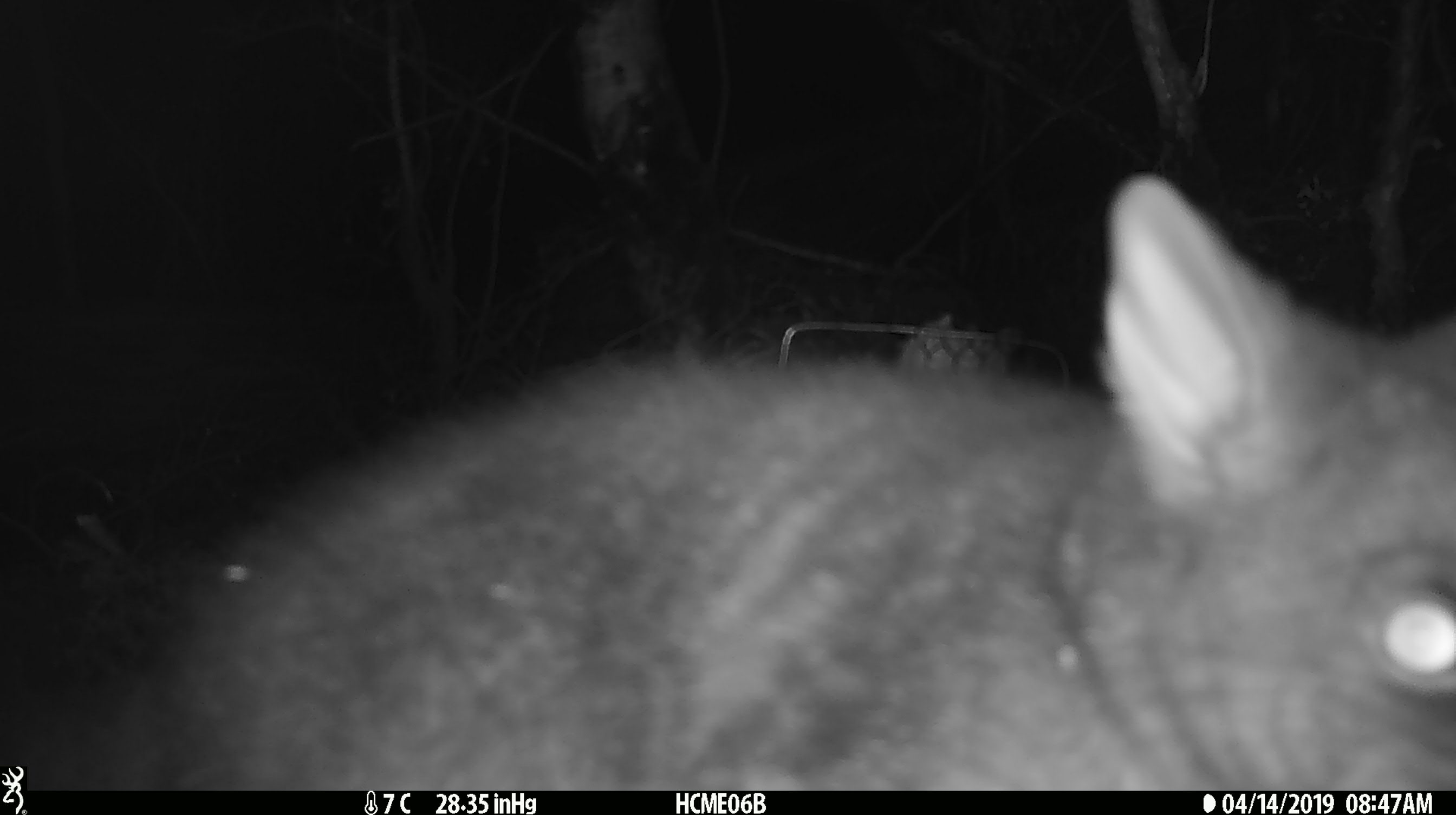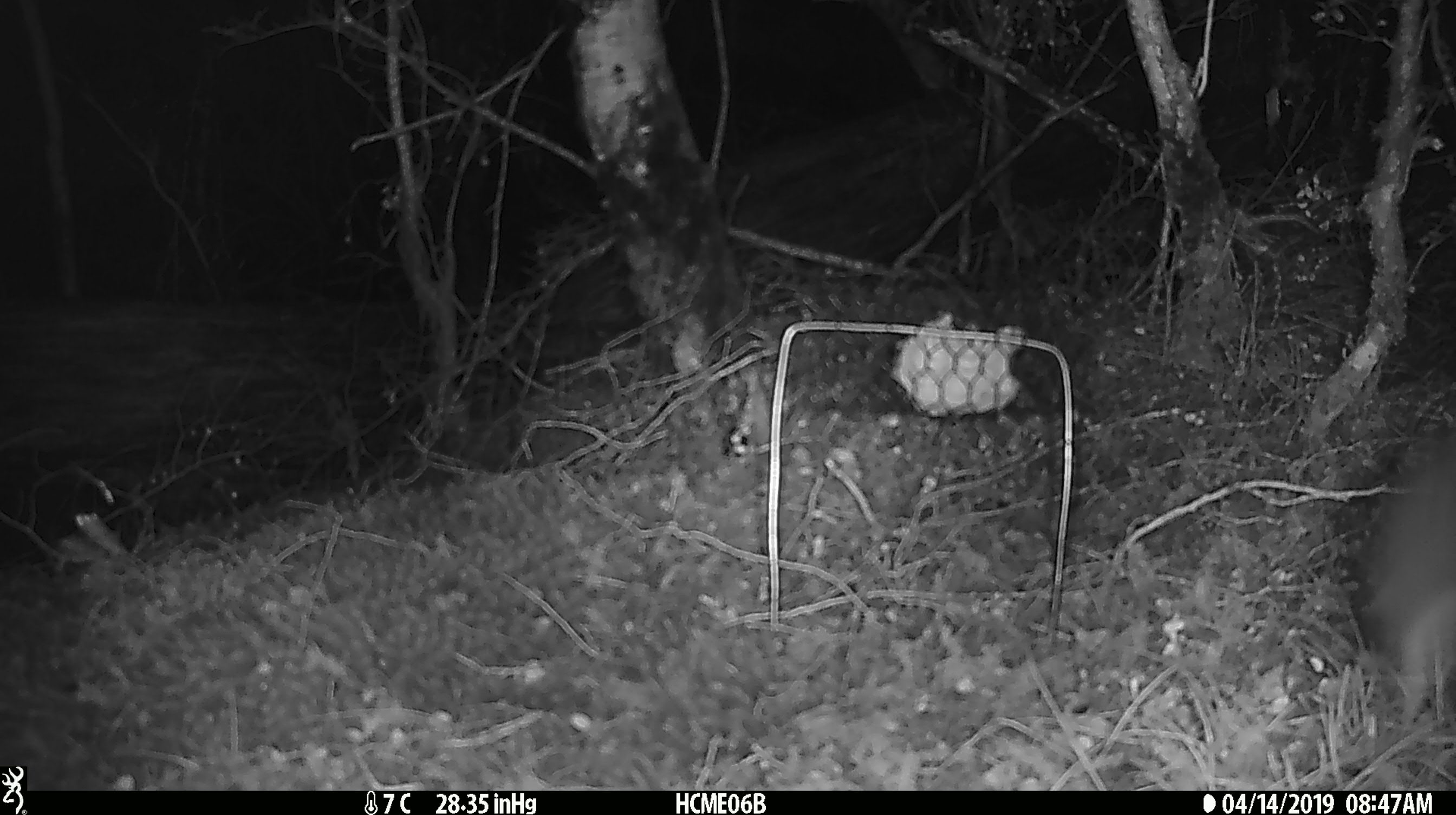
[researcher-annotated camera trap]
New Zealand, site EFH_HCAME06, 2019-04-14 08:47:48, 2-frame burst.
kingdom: Animalia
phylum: Chordata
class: Mammalia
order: Diprotodontia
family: Phalangeridae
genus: Trichosurus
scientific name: Trichosurus vulpecula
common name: common brushtail possum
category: possum